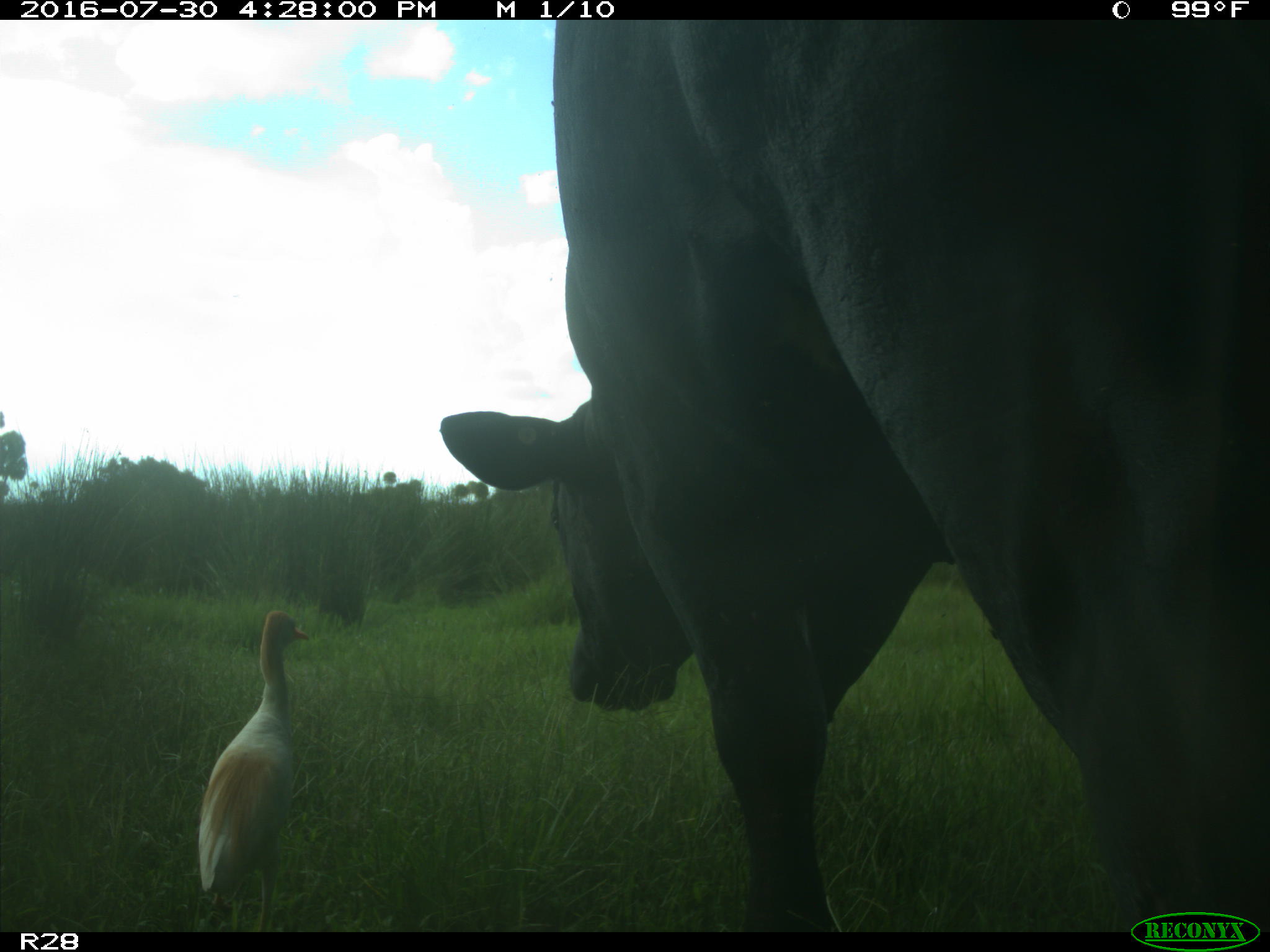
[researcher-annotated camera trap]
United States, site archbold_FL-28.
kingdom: Animalia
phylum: Chordata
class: Mammalia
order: Artiodactyla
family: Bovidae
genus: Bos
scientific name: Bos taurus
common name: domestic cow